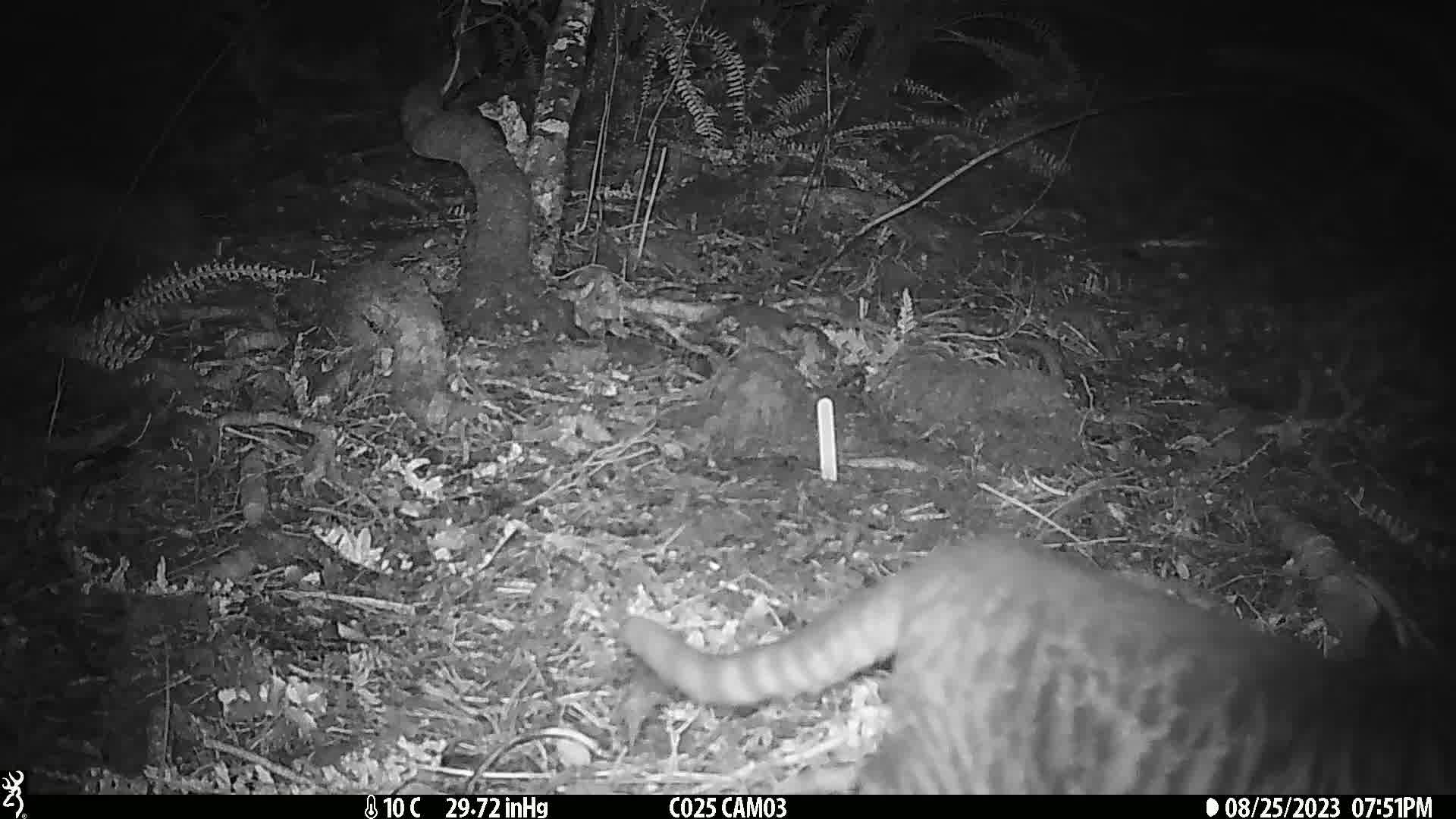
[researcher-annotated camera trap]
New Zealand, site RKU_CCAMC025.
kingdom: Animalia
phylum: Chordata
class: Mammalia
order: Carnivora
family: Felidae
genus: Felis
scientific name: Felis catus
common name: domestic cat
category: cat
Cat (domestic cat) (Felis catus).